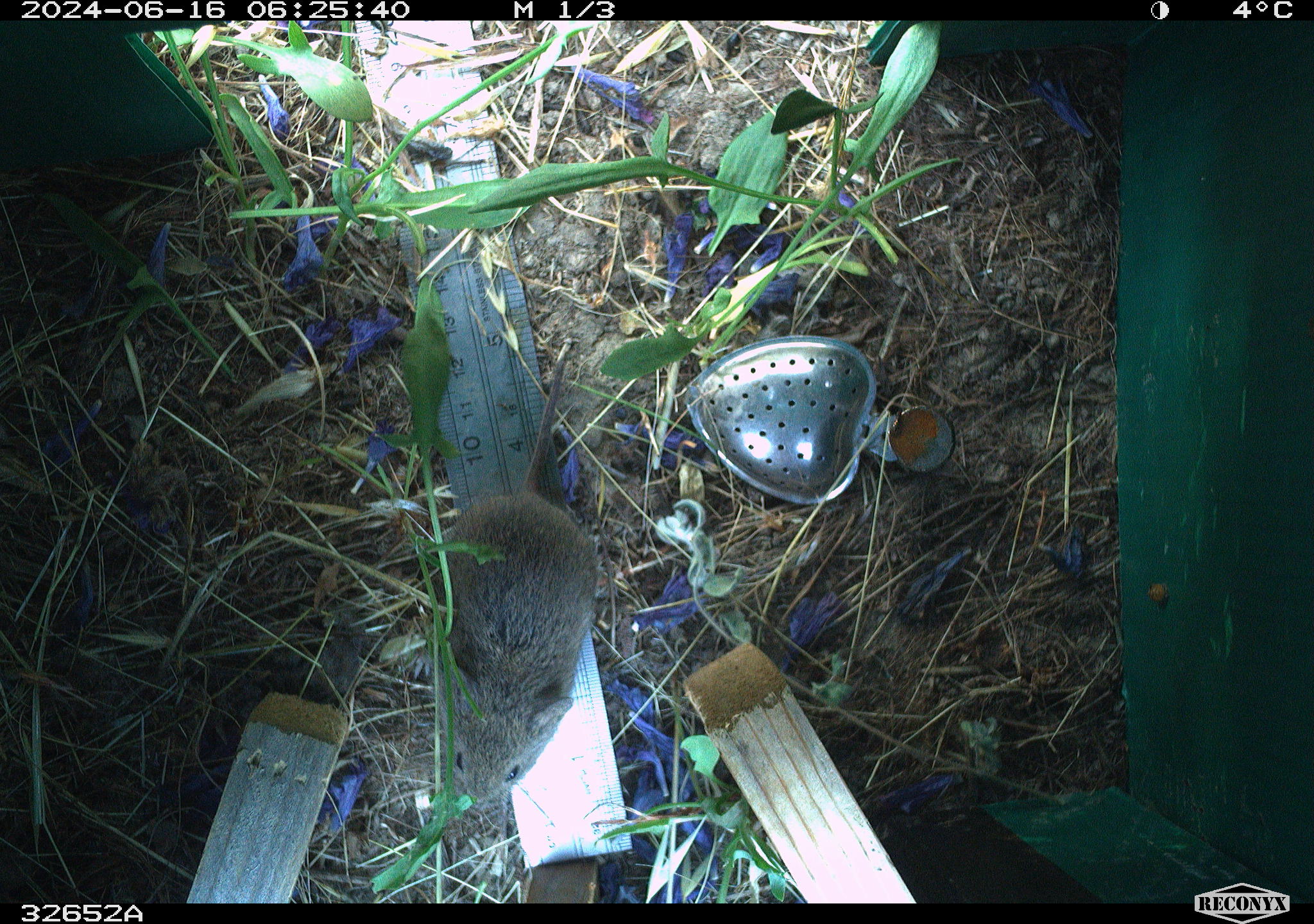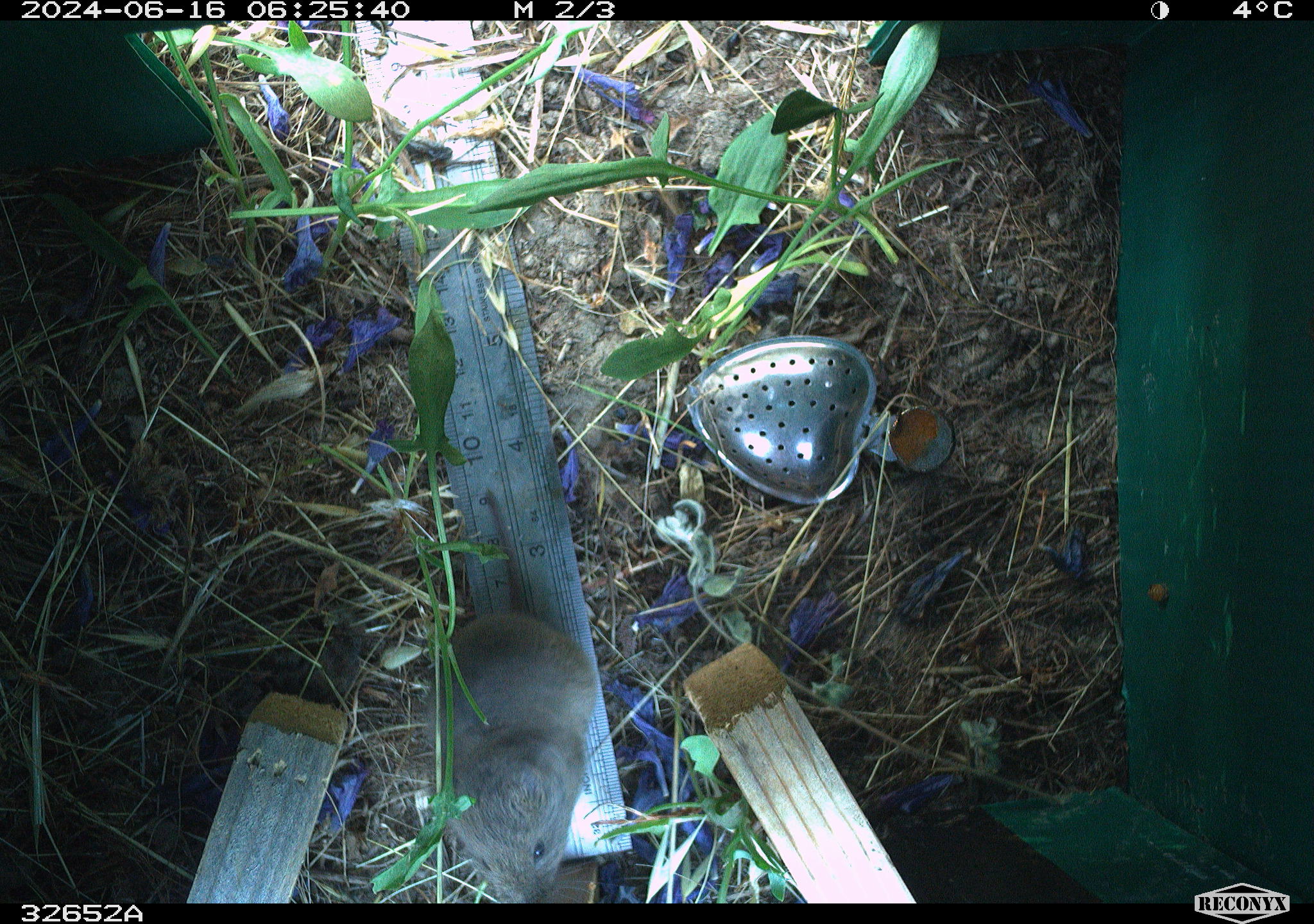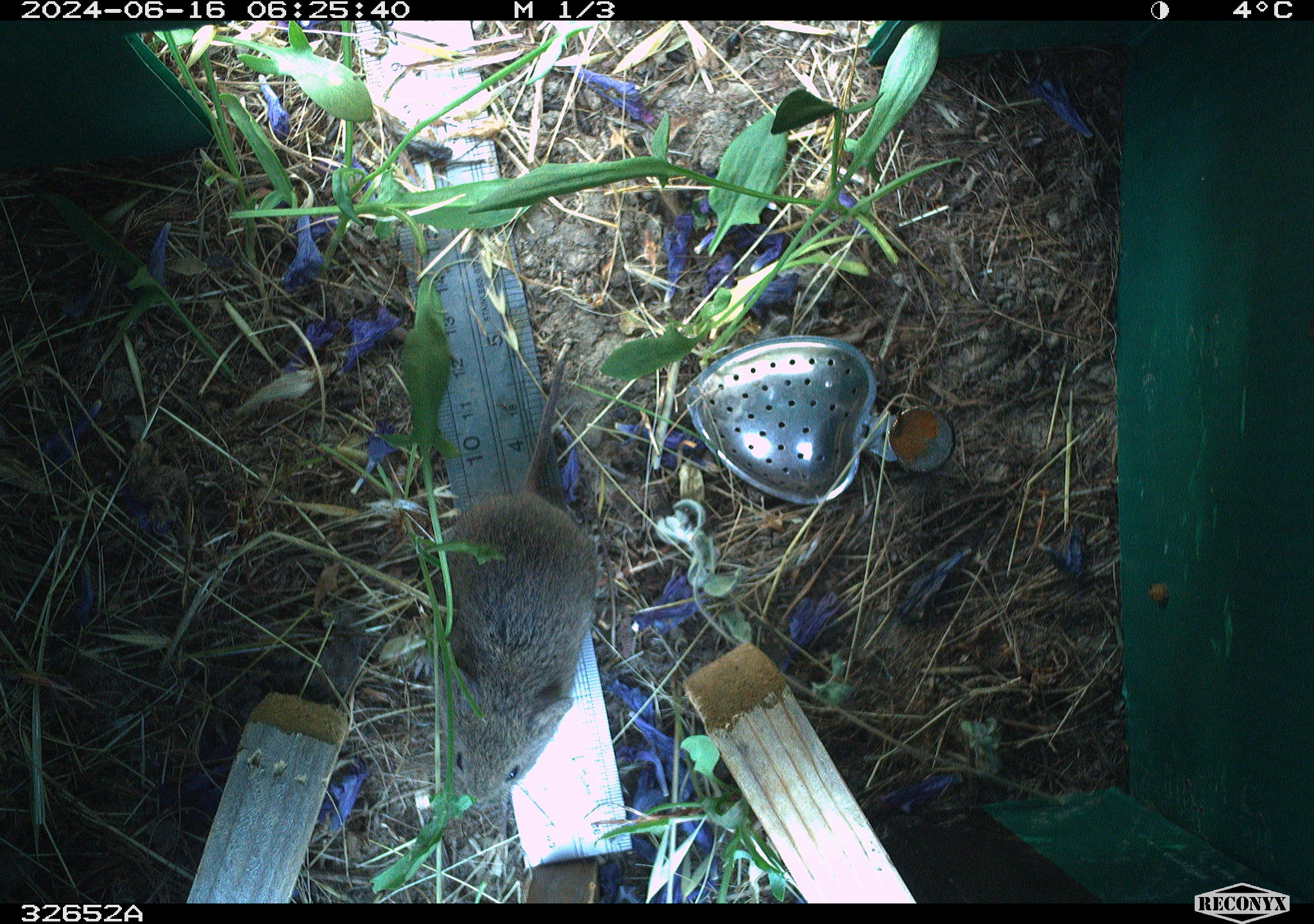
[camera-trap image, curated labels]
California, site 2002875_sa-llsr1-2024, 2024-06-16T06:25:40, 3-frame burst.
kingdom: Animalia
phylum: Chordata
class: Mammalia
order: Rodentia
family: Cricetidae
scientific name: Arvicolinae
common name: voles, lemmings, and muskrats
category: arvicolinae subfamily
Arvicolinae subfamily (voles, lemmings, and muskrats) (Arvicolinae).